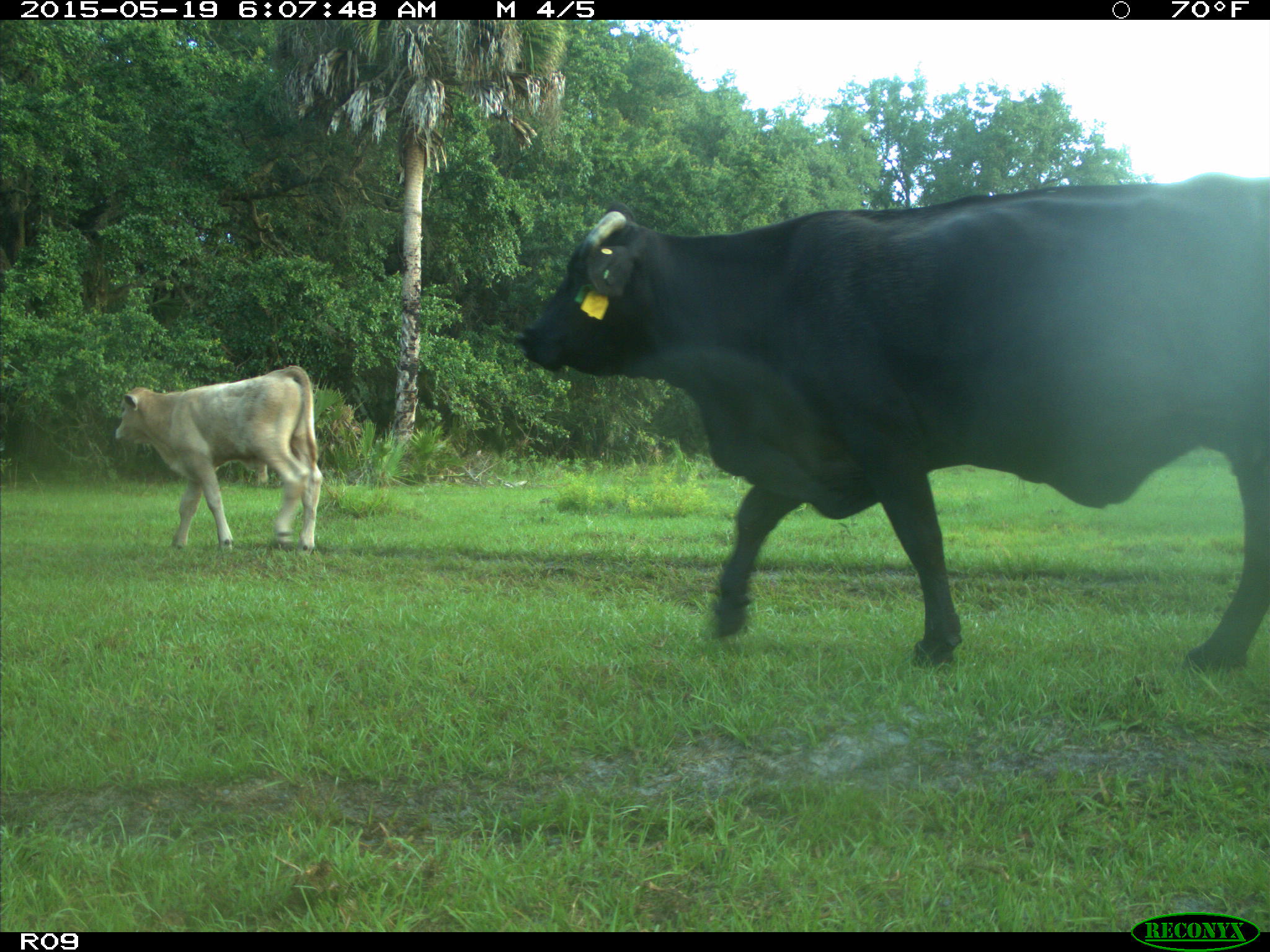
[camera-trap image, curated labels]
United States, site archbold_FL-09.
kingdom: Animalia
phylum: Chordata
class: Mammalia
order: Artiodactyla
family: Bovidae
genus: Bos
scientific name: Bos taurus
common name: domestic cow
Bos taurus (domestic cow).